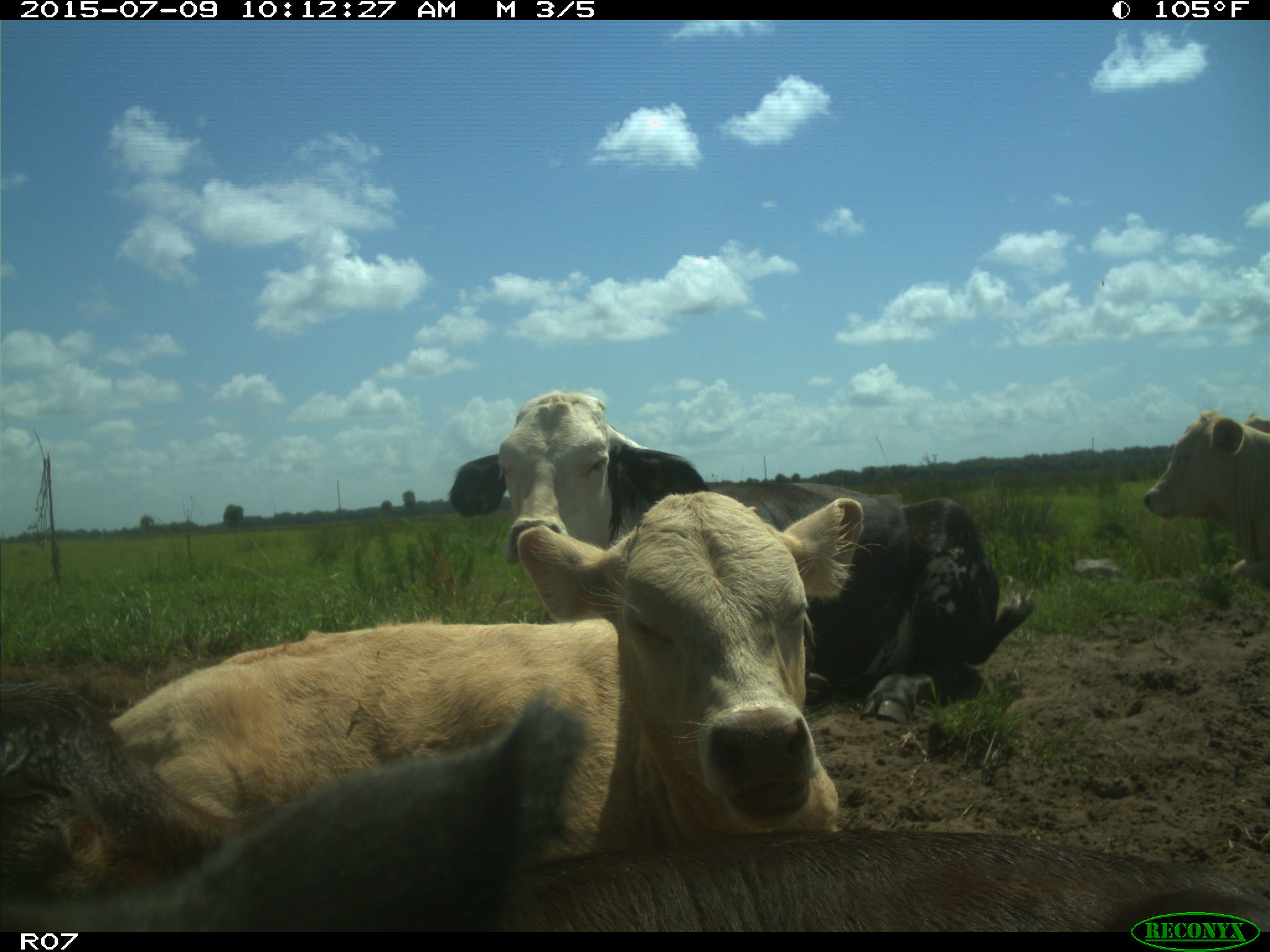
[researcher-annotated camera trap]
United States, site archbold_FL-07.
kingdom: Animalia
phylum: Chordata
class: Mammalia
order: Artiodactyla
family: Bovidae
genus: Bos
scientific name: Bos taurus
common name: domestic cow